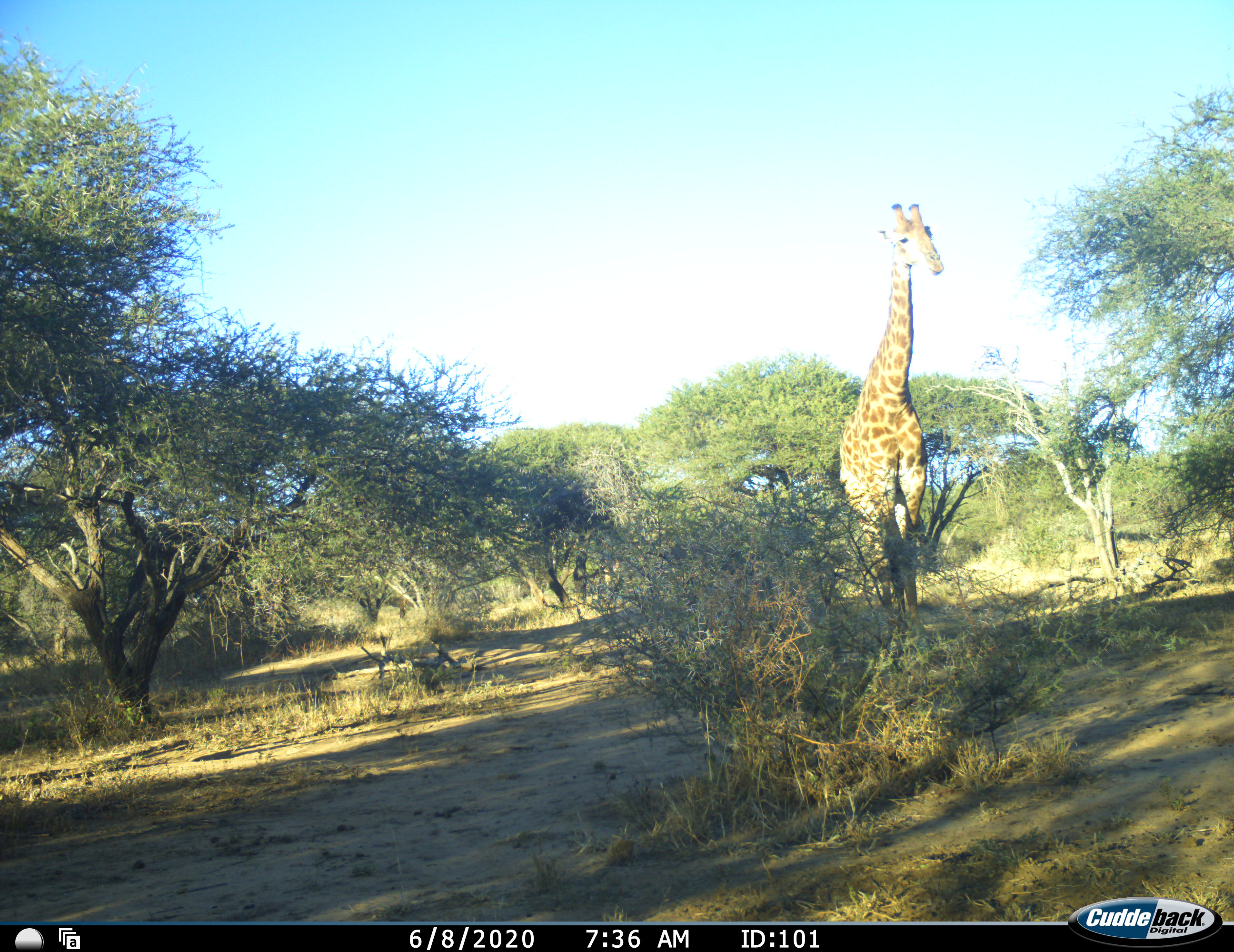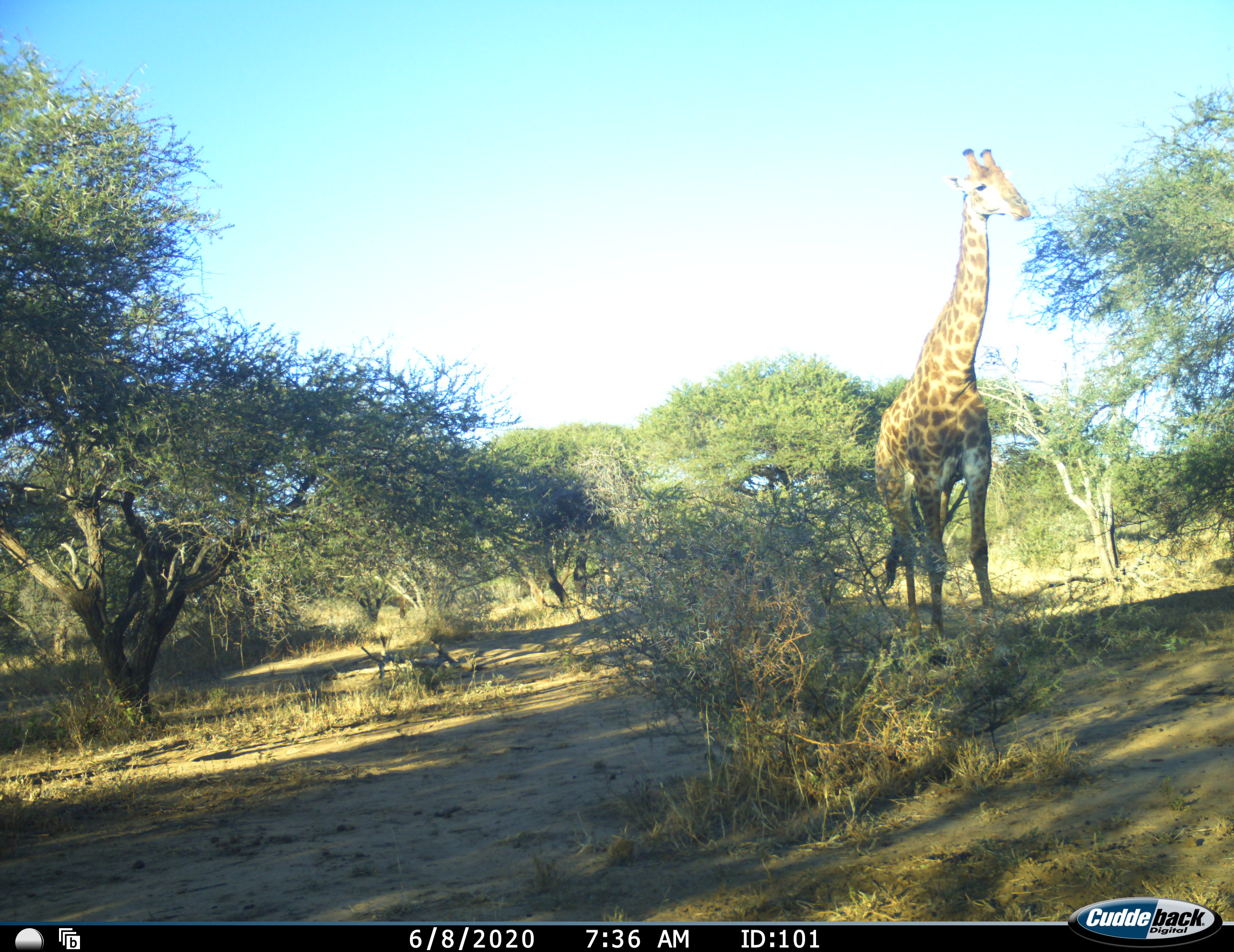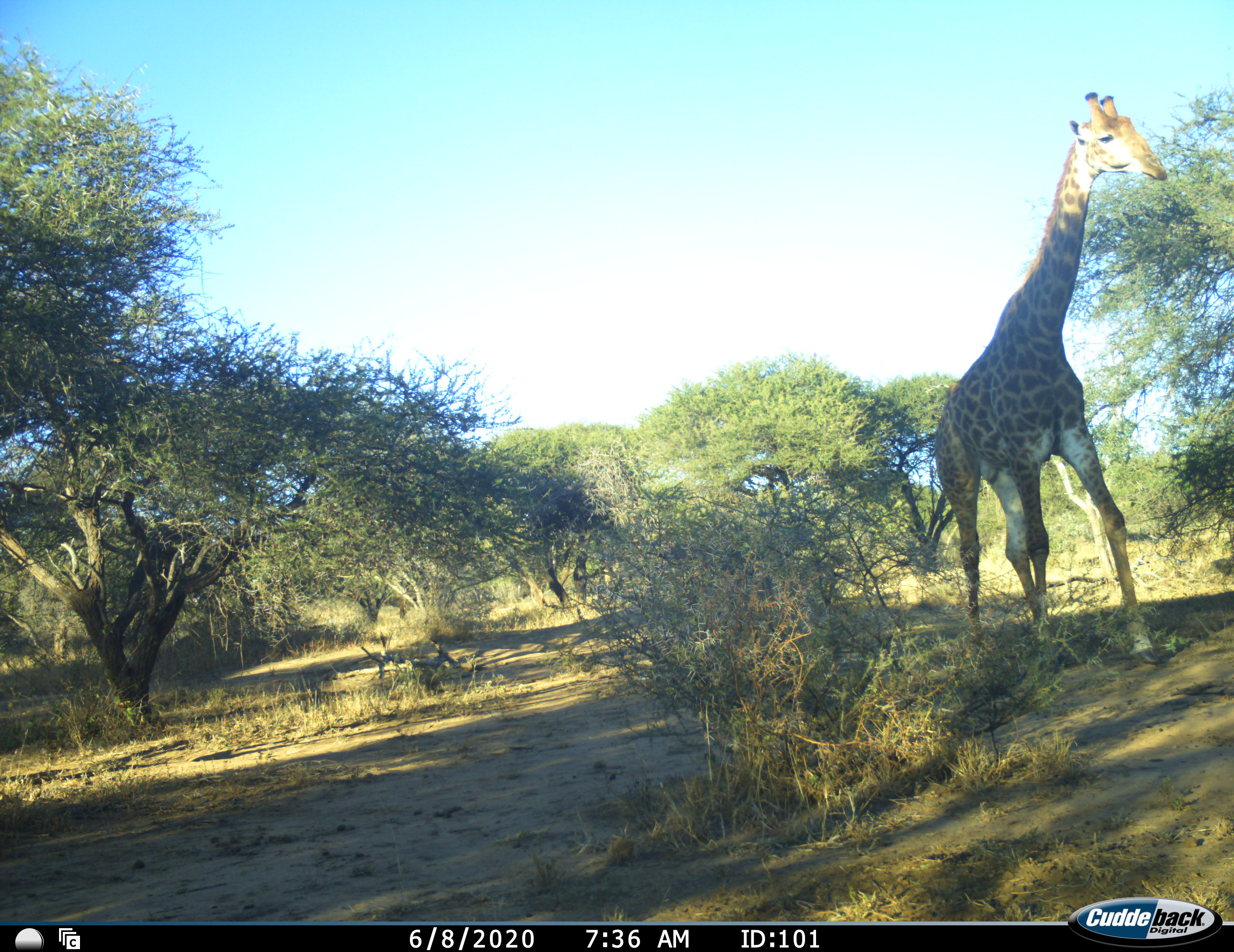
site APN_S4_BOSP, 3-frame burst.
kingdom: Animalia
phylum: Chordata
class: Mammalia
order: Artiodactyla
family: Giraffidae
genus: Giraffa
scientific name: Giraffa camelopardalis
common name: giraffe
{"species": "giraffe (Giraffa camelopardalis)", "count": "1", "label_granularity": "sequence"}